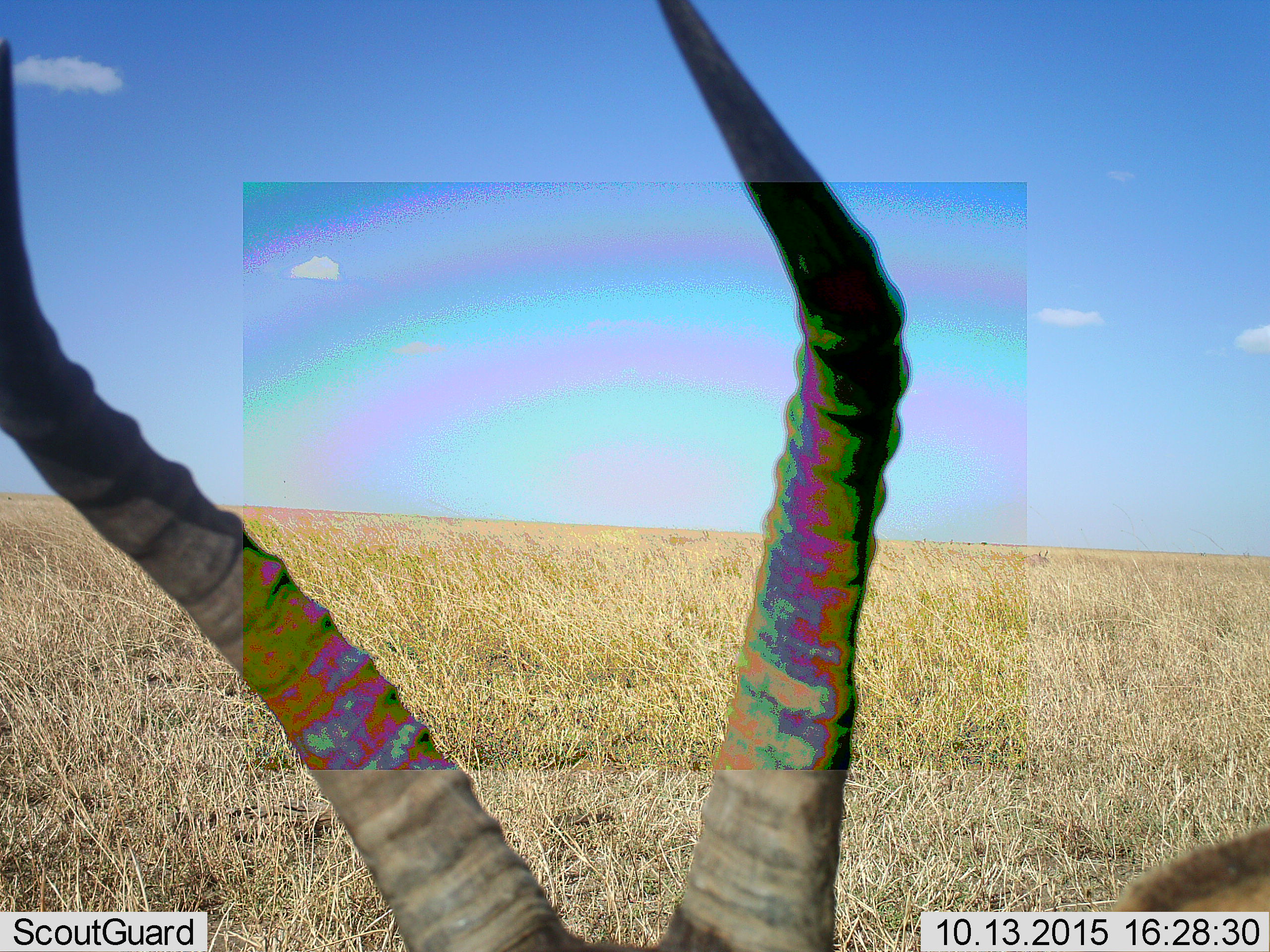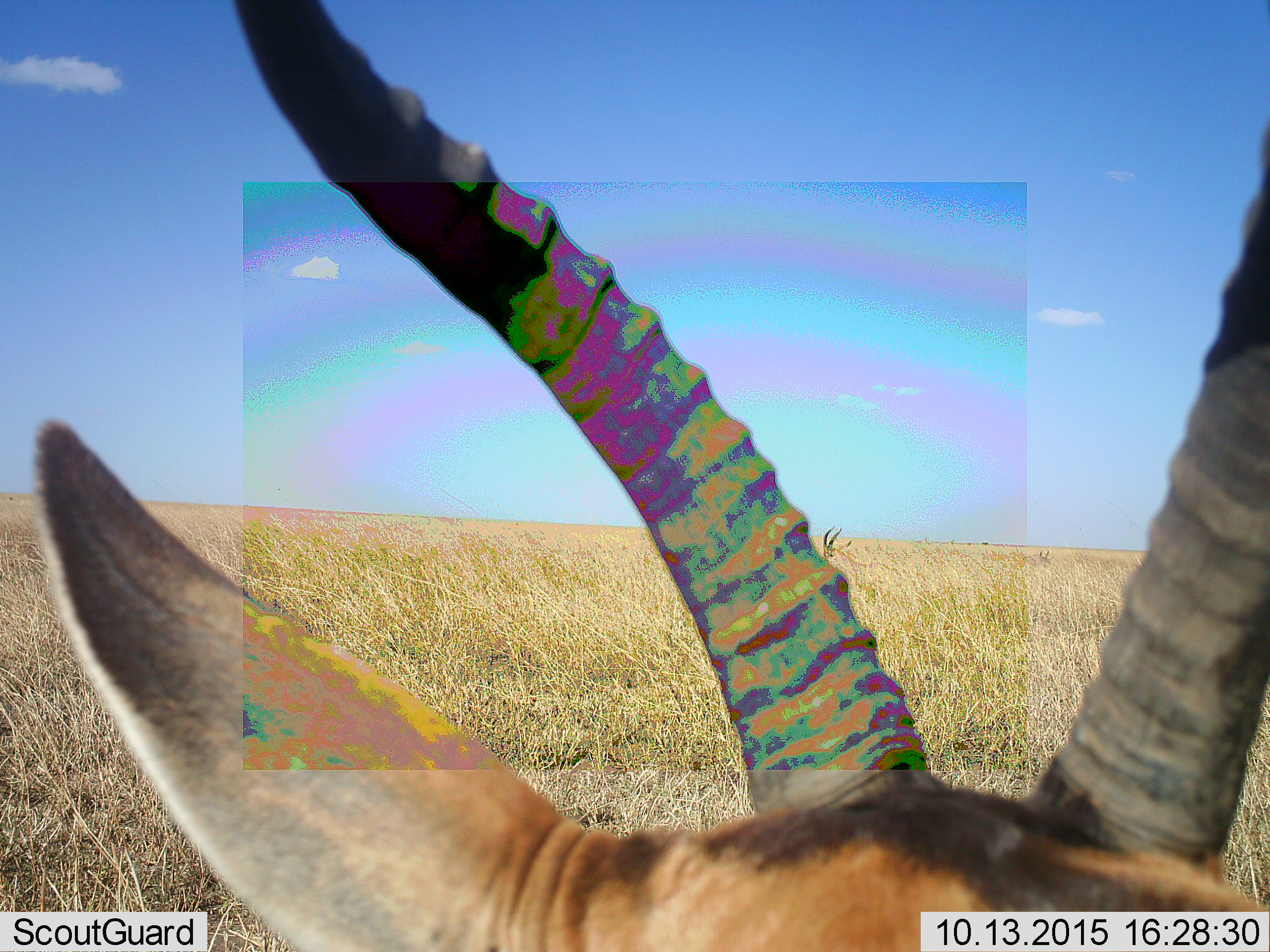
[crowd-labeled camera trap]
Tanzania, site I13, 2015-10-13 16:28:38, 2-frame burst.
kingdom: Animalia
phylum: Chordata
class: Mammalia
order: Artiodactyla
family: Bovidae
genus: Eudorcas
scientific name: Eudorcas thomsonii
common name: thomson's gazelle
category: gazellethomsons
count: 1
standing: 83%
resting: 0%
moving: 17%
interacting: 0%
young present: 0%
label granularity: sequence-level